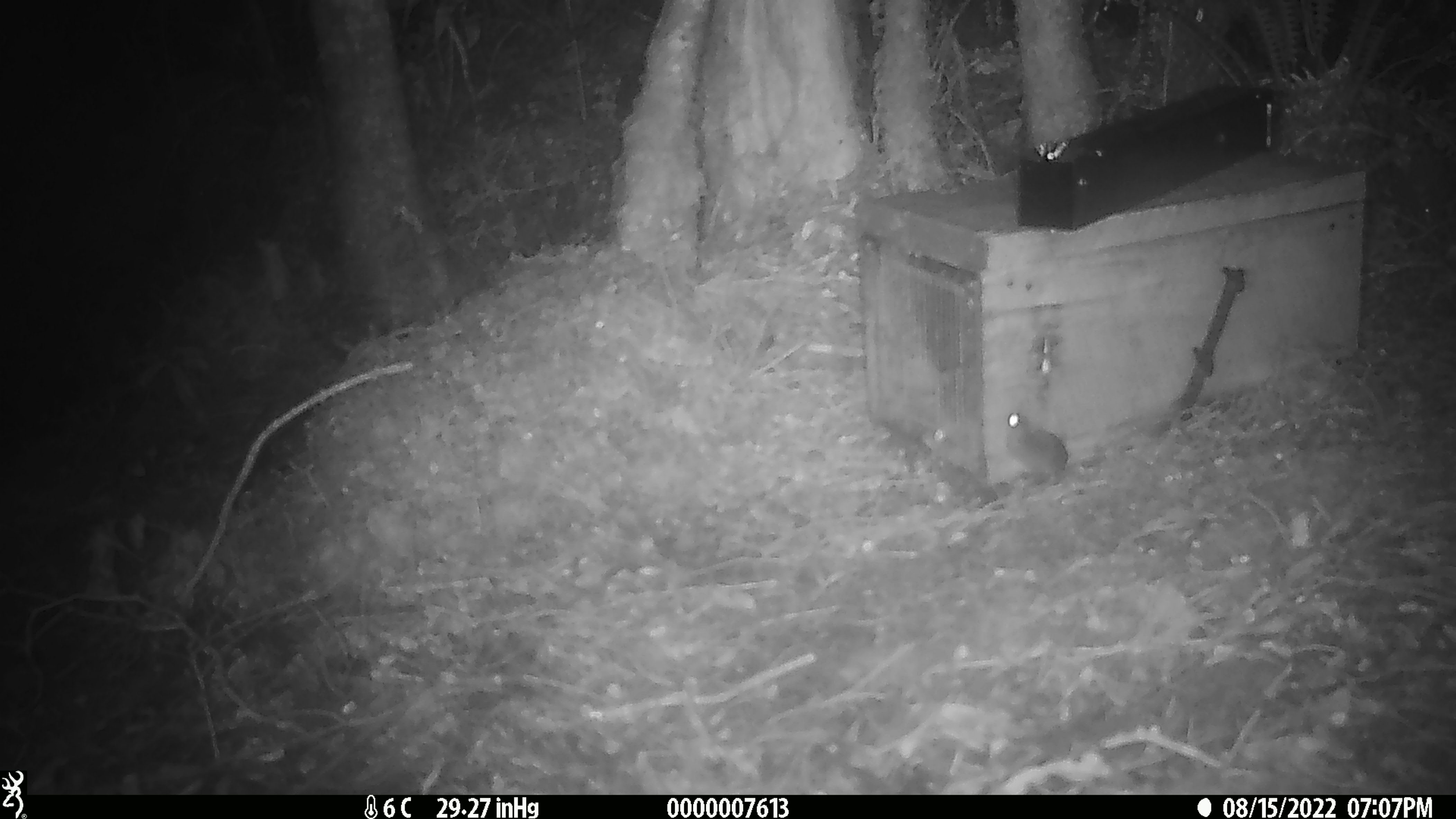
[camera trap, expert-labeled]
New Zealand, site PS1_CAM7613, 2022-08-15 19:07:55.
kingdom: Animalia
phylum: Chordata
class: Mammalia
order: Rodentia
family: Muridae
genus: Mus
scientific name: Mus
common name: mouse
Mouse (Mus).